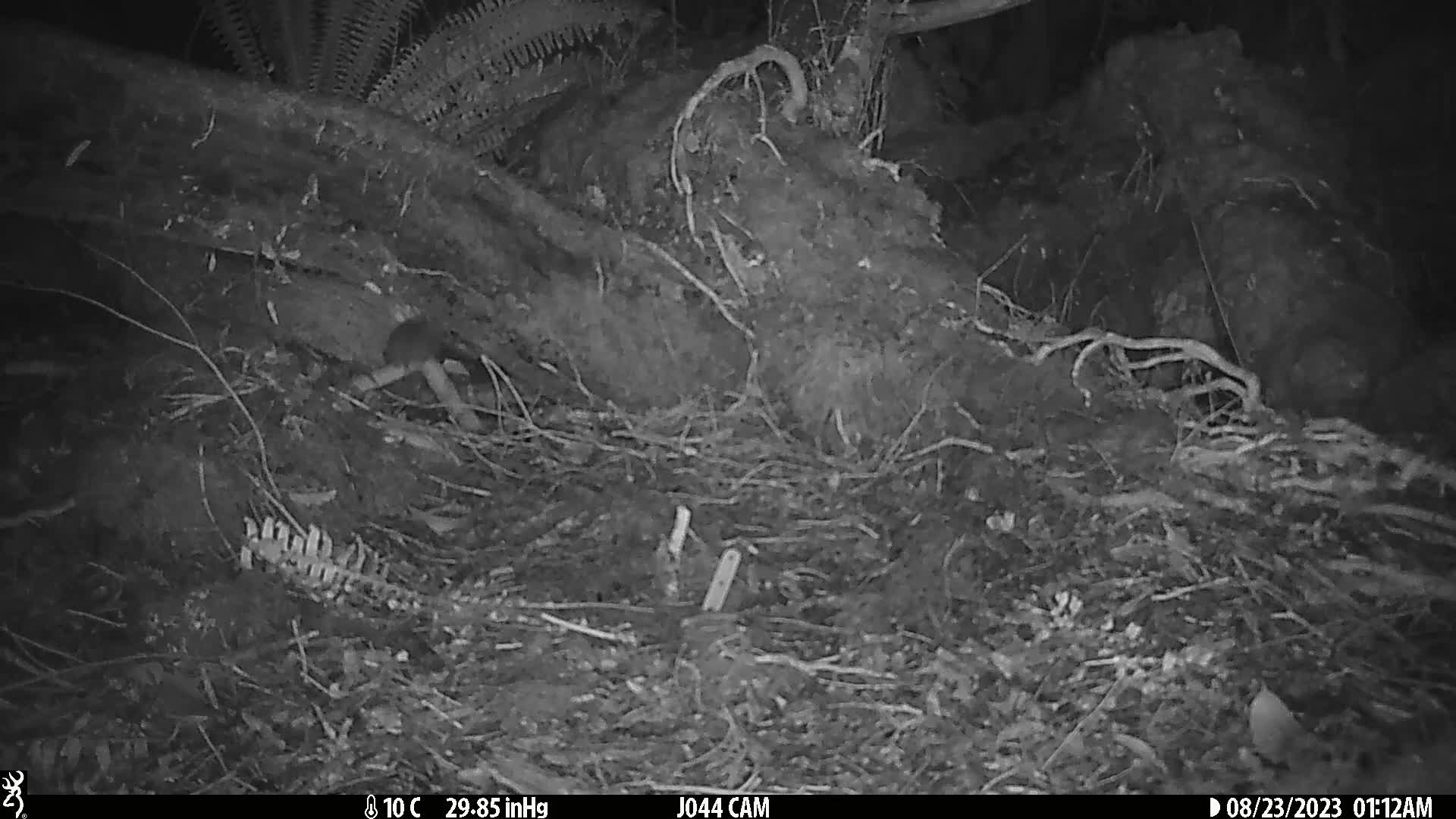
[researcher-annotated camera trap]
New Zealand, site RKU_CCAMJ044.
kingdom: Animalia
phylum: Chordata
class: Mammalia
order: Rodentia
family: Muridae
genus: Rattus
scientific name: Rattus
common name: rat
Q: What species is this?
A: Rat (Rattus).